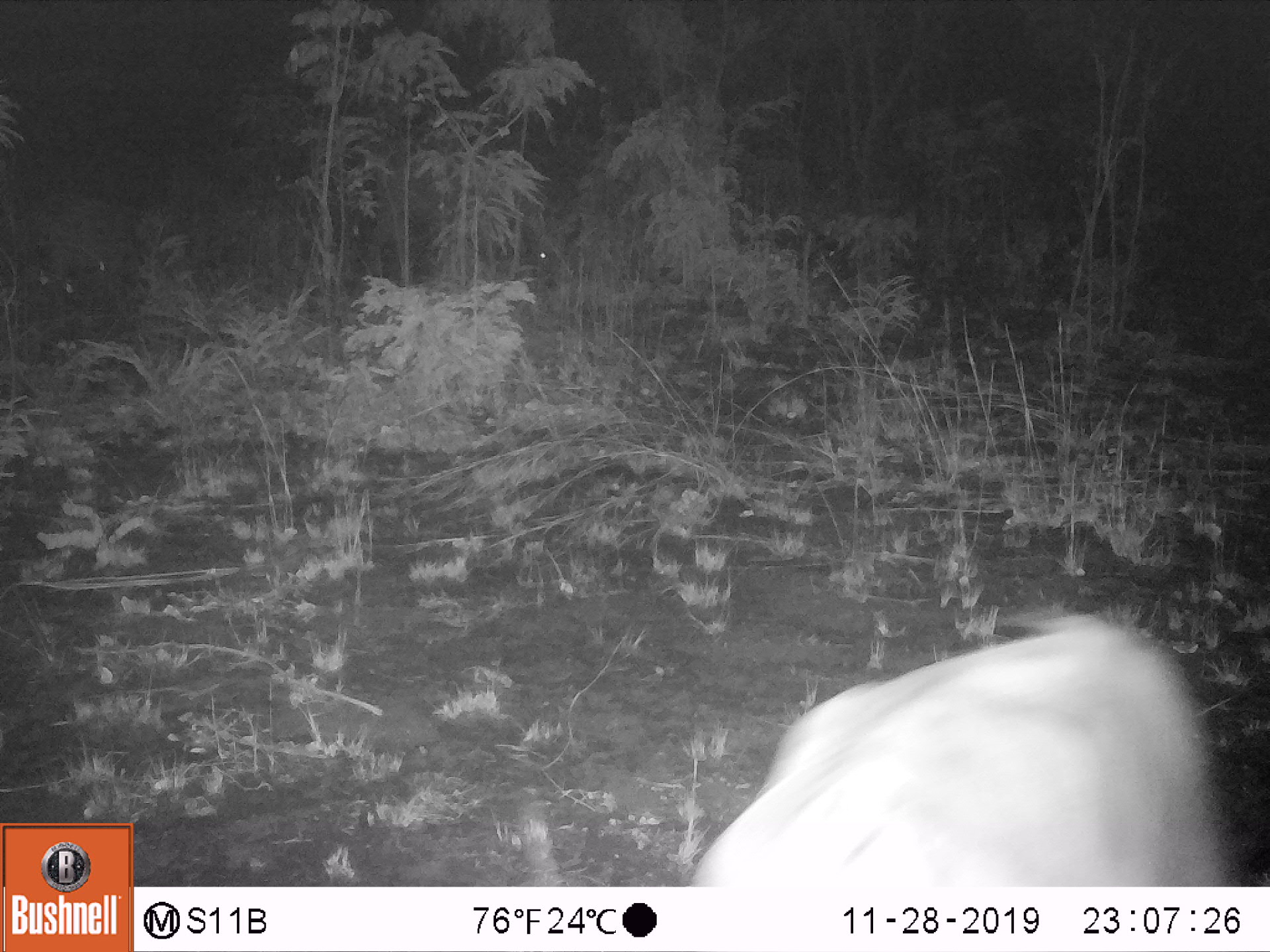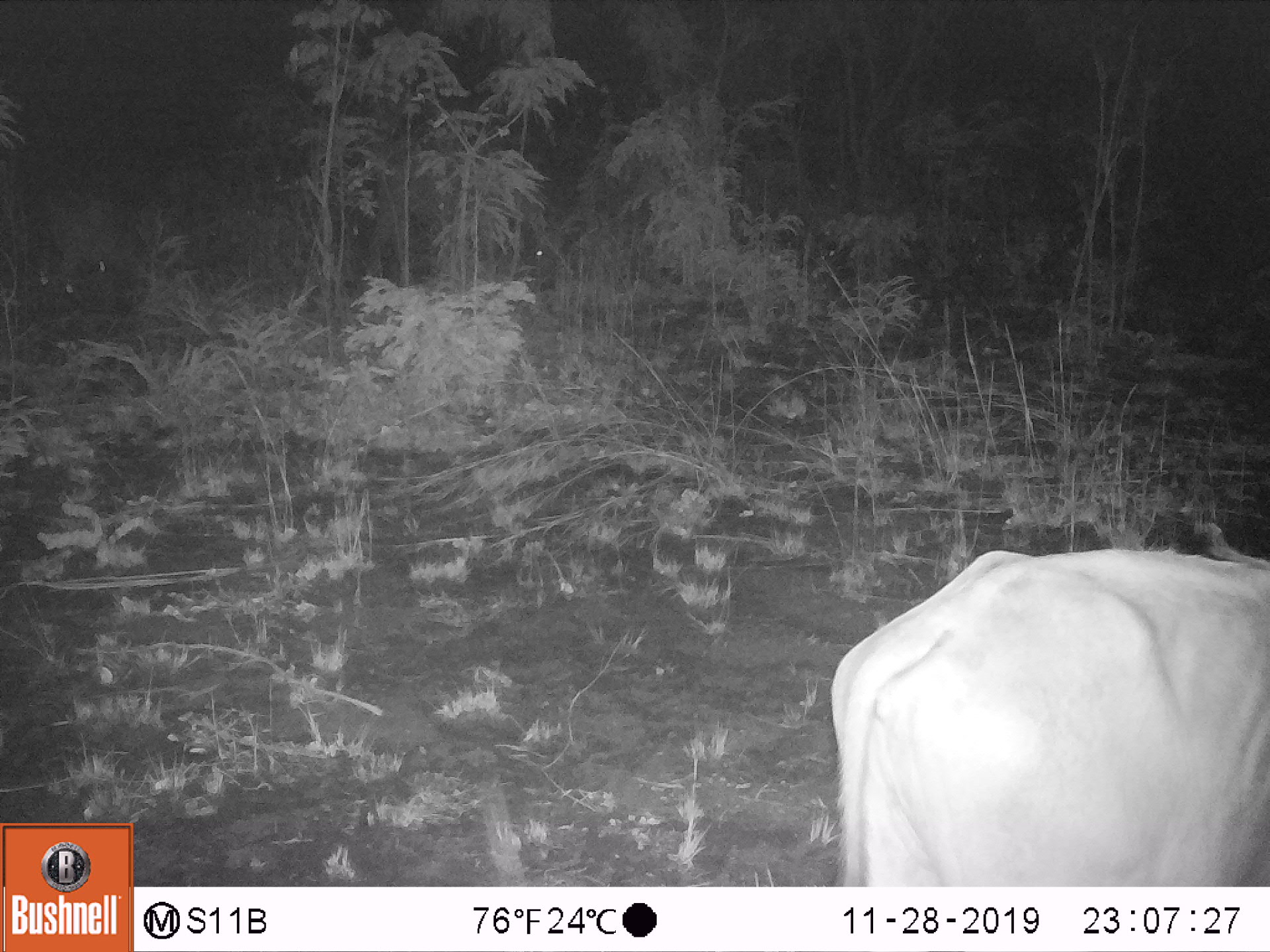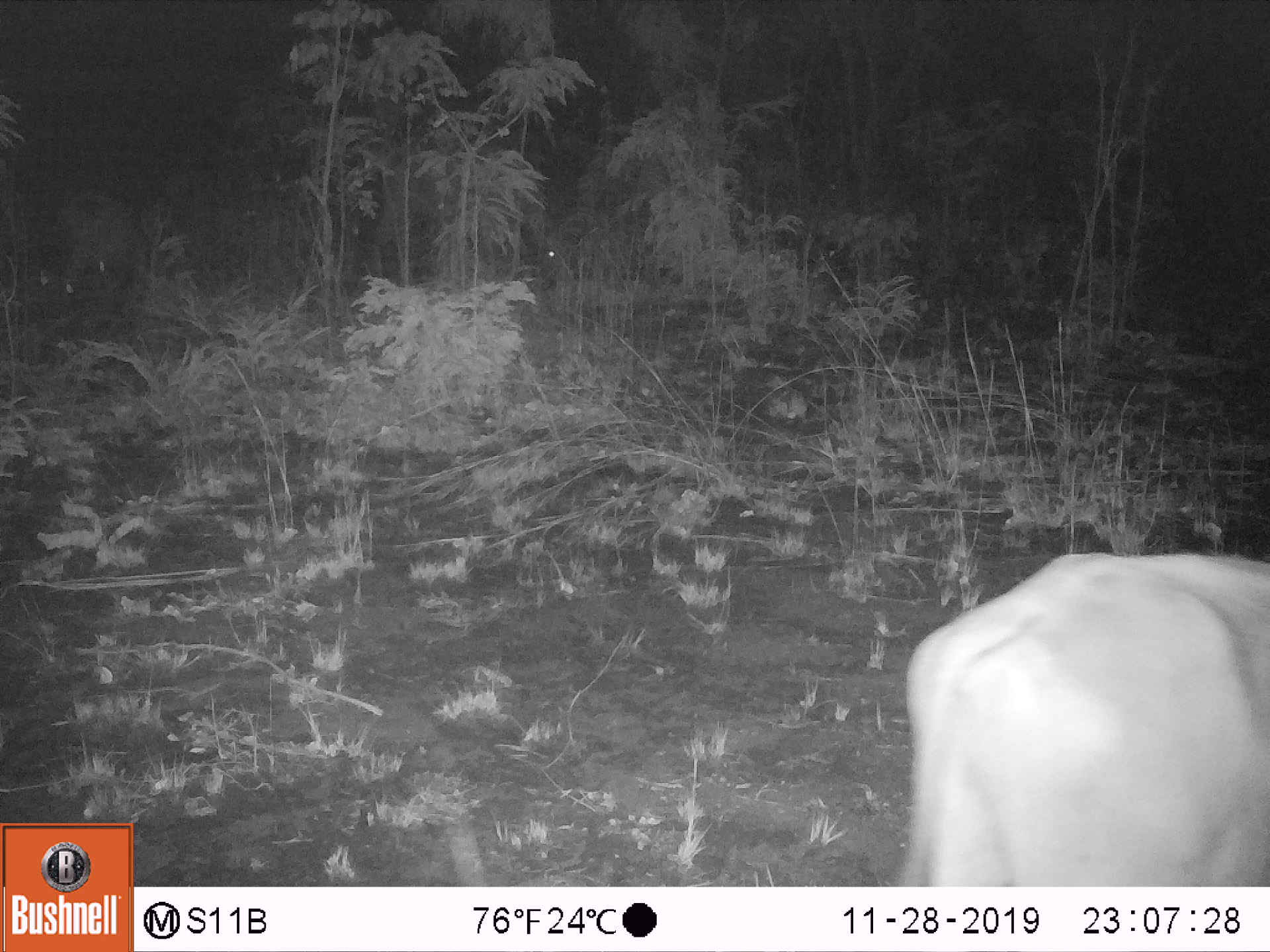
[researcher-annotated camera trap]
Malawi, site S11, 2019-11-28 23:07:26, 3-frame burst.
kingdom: Animalia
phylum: Chordata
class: Mammalia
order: Artiodactyla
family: Bovidae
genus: Syncerus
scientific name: Syncerus caffer caffer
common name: cape buffalo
Cape buffalo (Syncerus caffer caffer), count 1.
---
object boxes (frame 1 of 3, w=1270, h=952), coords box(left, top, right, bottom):
cape buffalo: box(685, 605, 1211, 882)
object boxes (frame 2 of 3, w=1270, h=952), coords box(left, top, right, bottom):
cape buffalo: box(827, 547, 1268, 879)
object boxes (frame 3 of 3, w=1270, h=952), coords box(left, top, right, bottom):
cape buffalo: box(900, 549, 1268, 880)